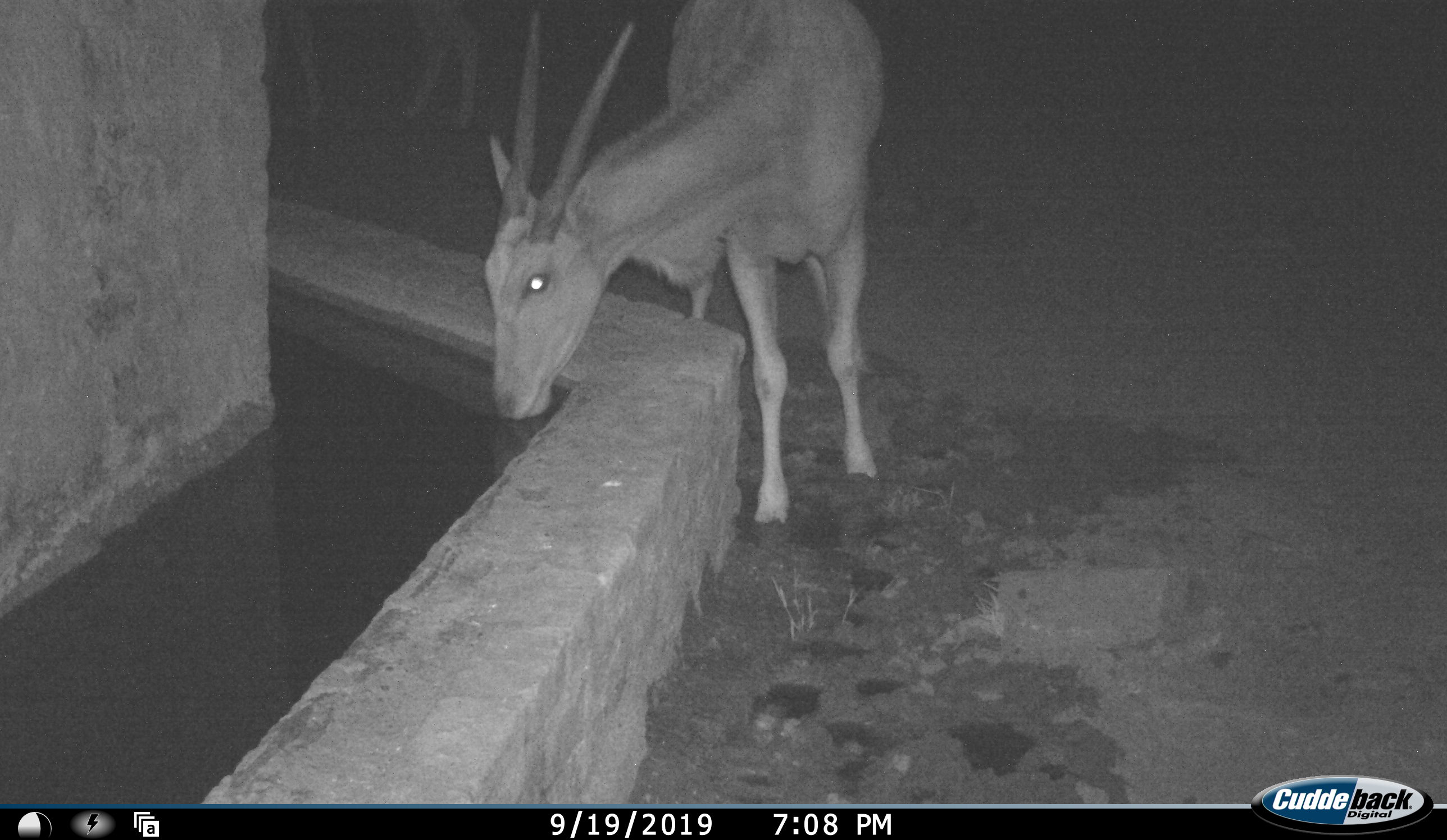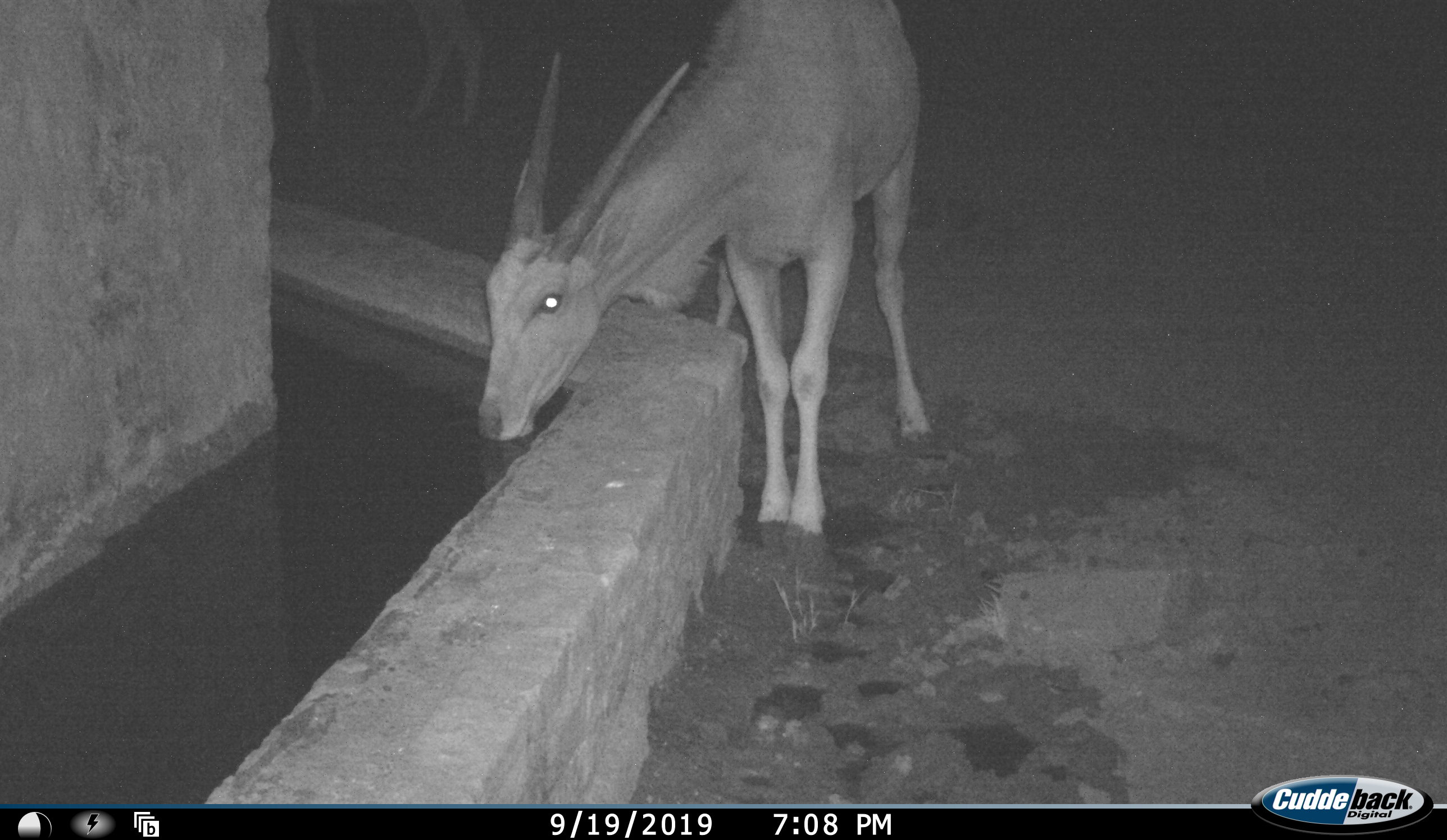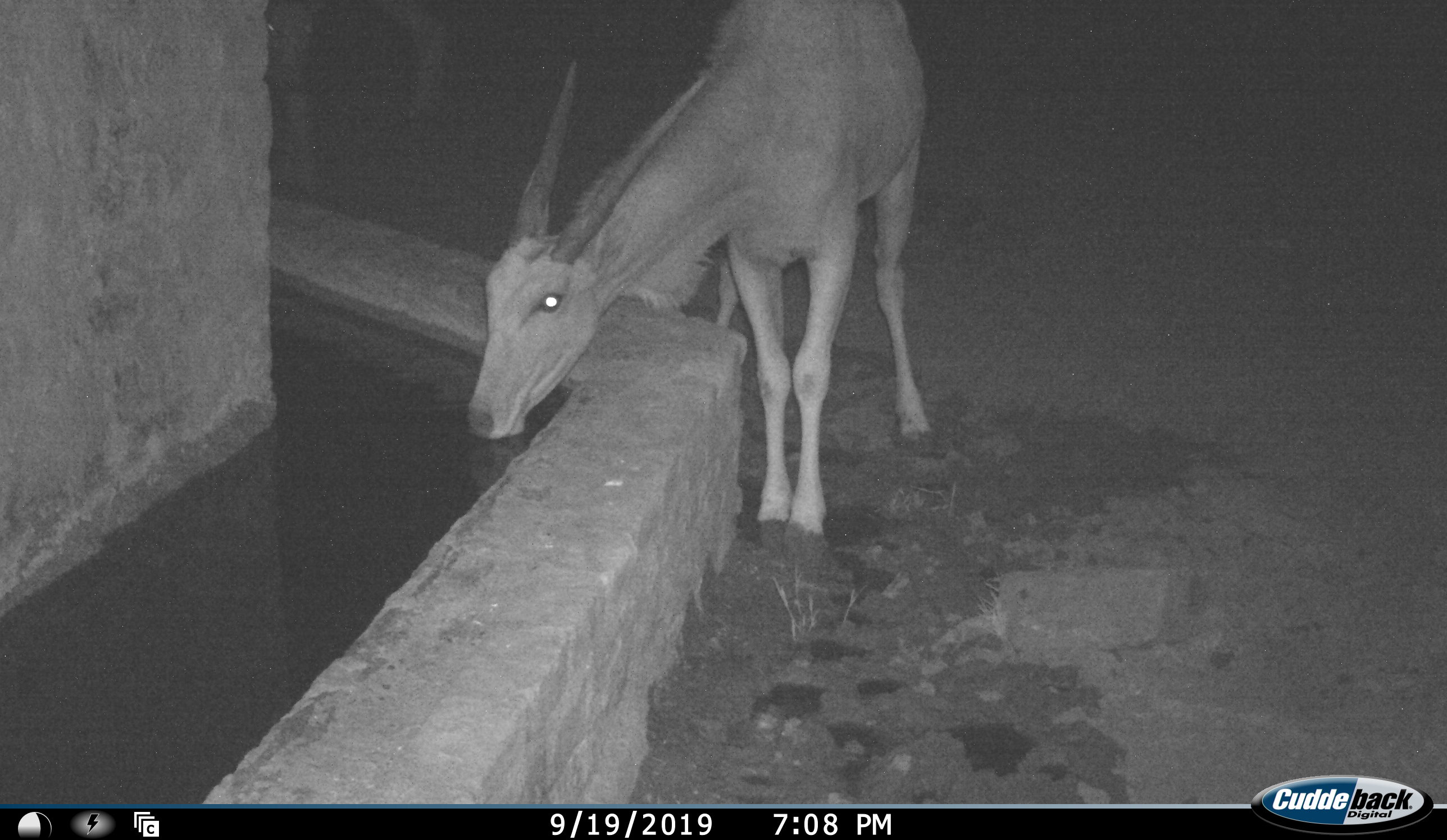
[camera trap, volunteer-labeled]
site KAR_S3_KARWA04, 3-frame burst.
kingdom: Animalia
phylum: Chordata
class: Mammalia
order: Artiodactyla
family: Bovidae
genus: Tragelaphus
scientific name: Tragelaphus oryx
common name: eland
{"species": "eland (Tragelaphus oryx)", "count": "2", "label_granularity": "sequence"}